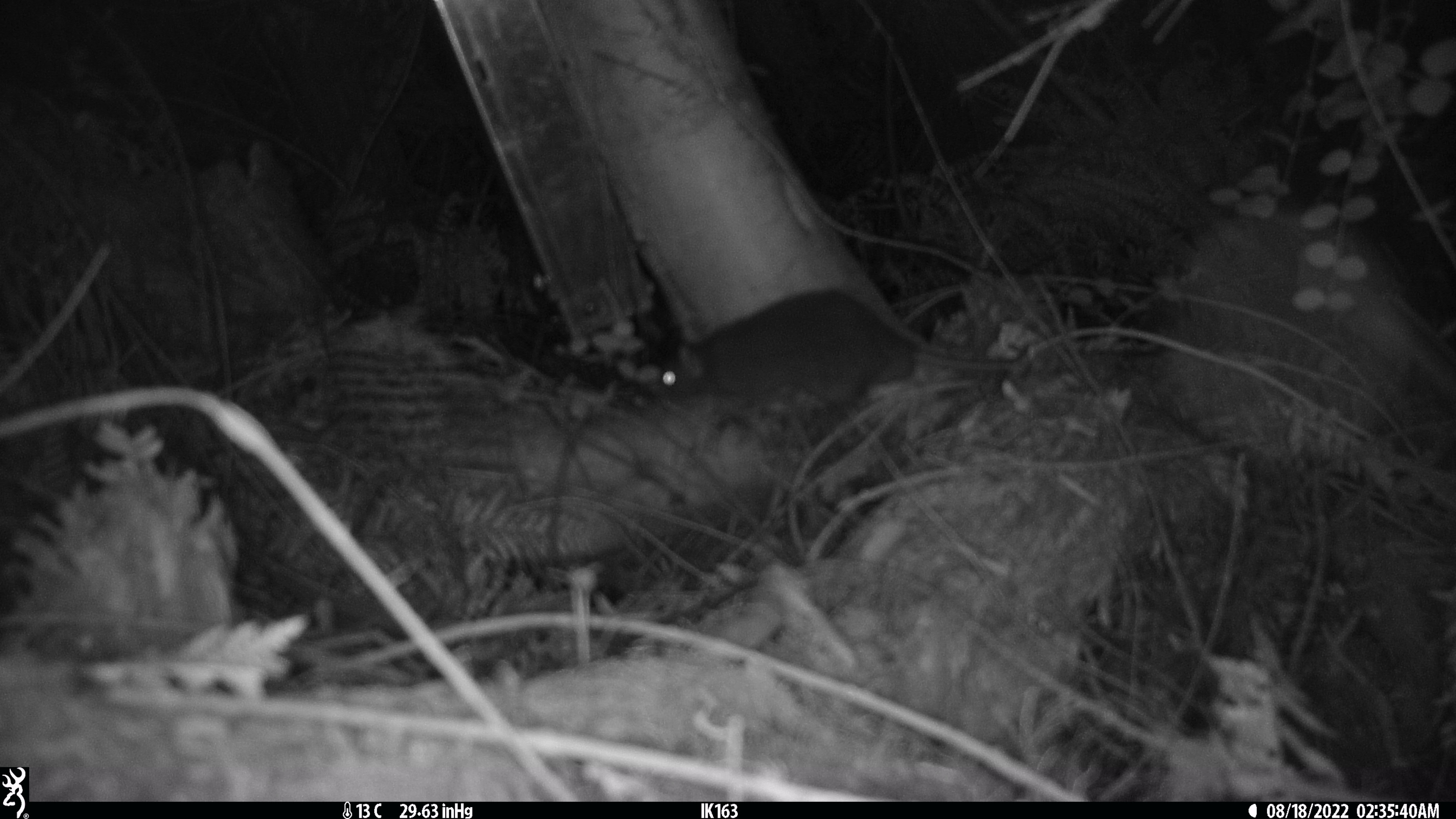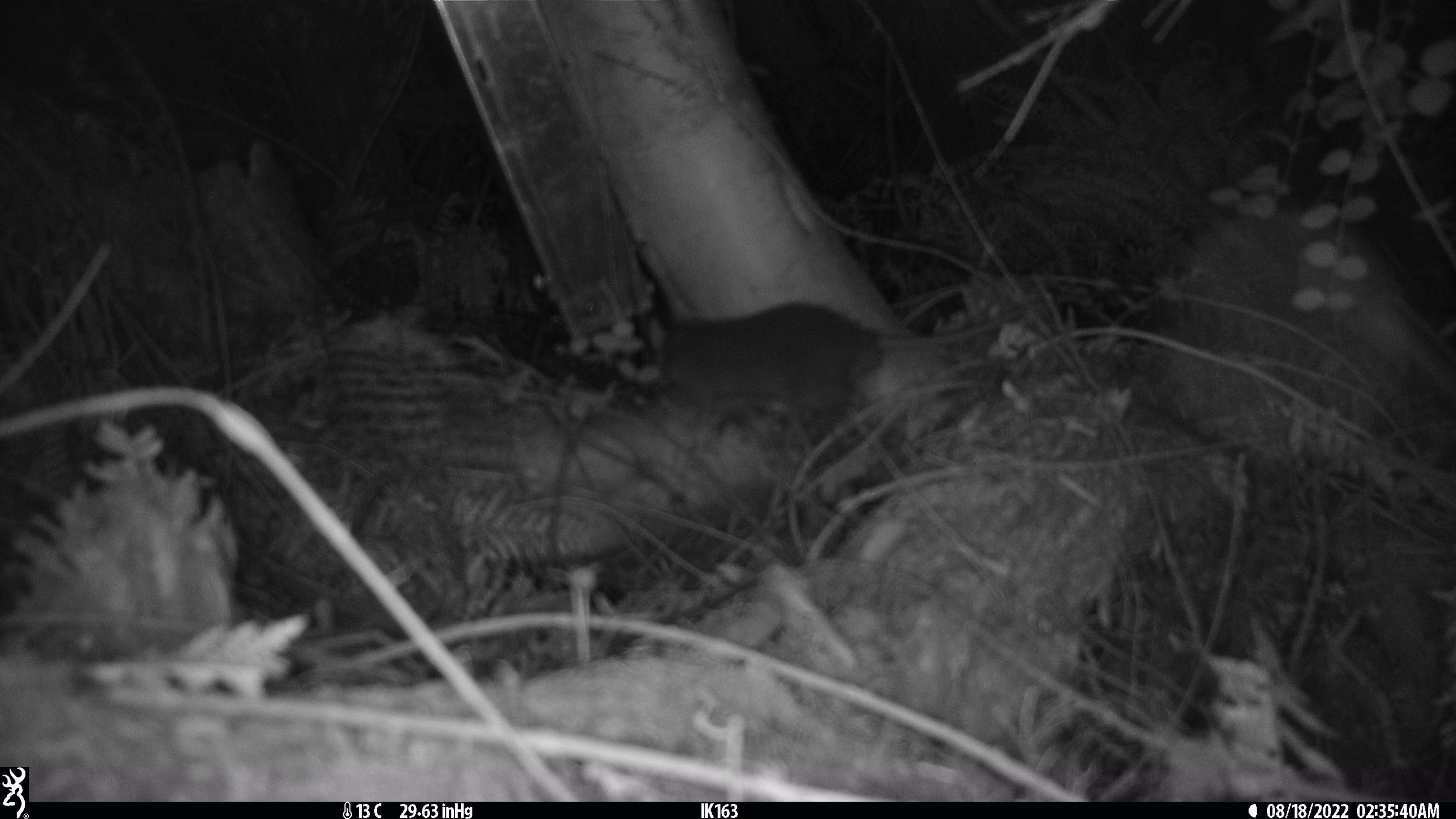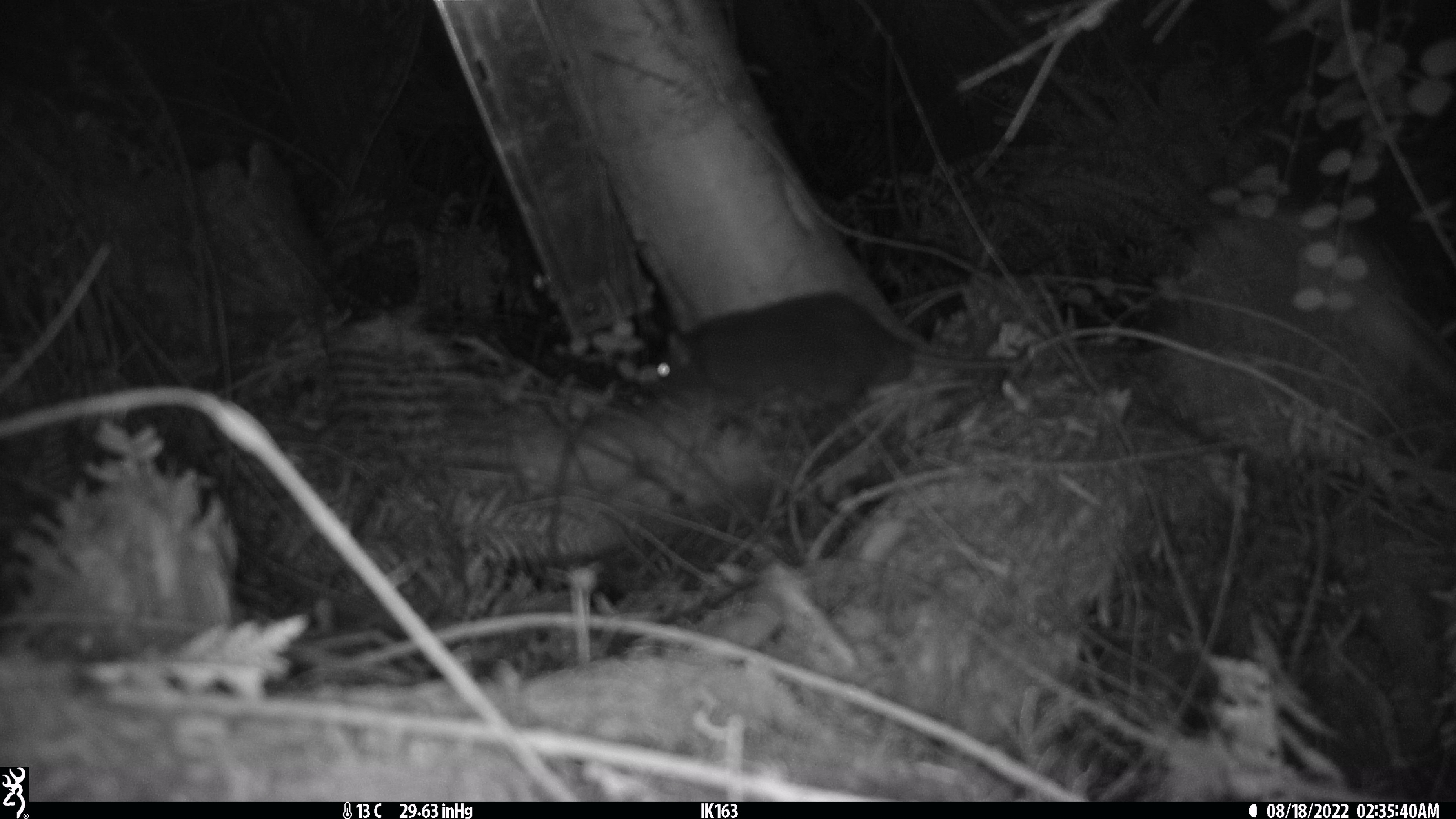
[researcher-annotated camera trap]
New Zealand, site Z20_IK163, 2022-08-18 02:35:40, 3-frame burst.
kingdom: Animalia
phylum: Chordata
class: Mammalia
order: Rodentia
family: Muridae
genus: Rattus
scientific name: Rattus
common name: rat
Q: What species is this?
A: Rat (Rattus).